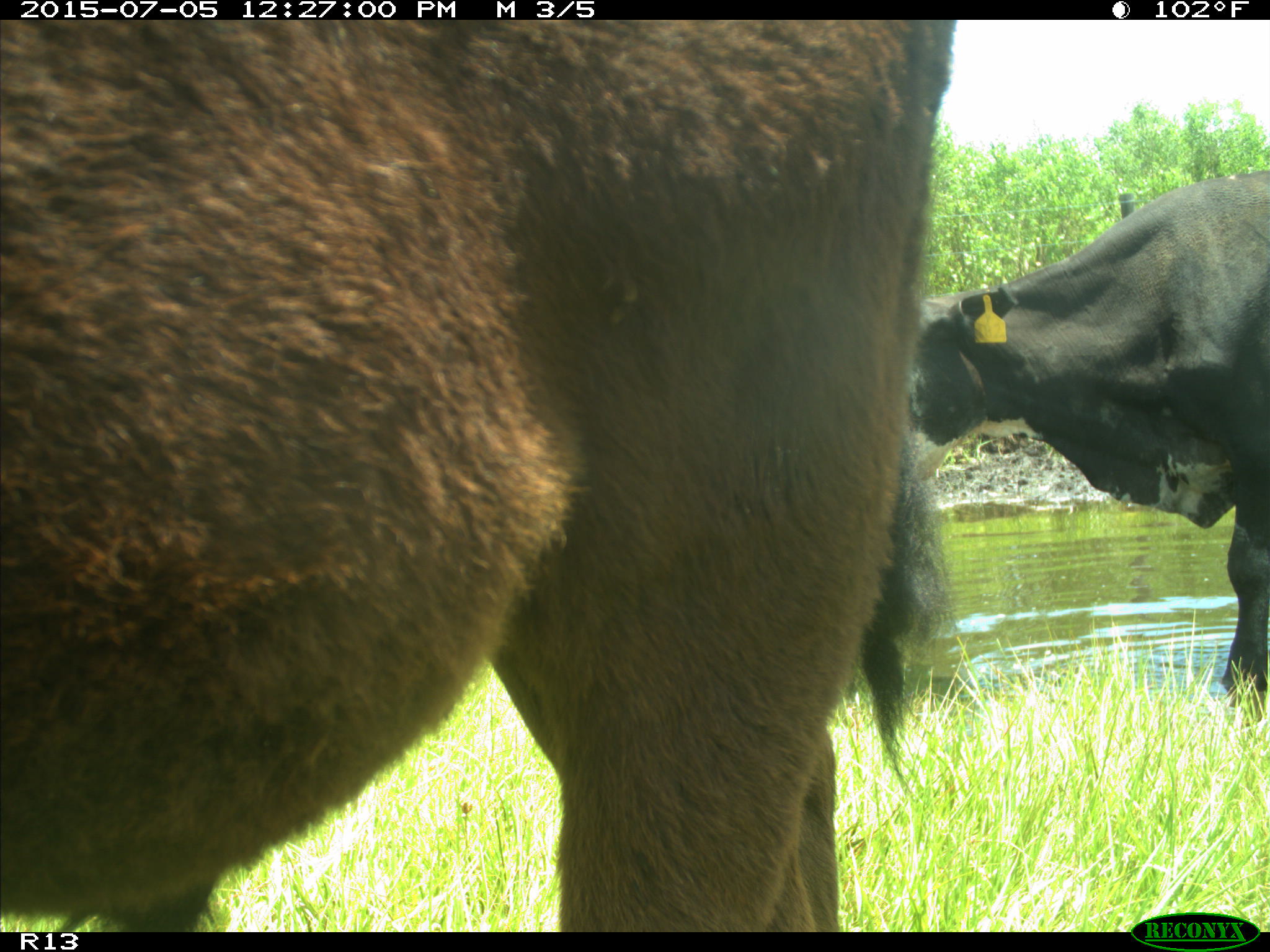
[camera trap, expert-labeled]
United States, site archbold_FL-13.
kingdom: Animalia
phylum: Chordata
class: Mammalia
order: Artiodactyla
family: Bovidae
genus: Bos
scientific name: Bos taurus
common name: domestic cow